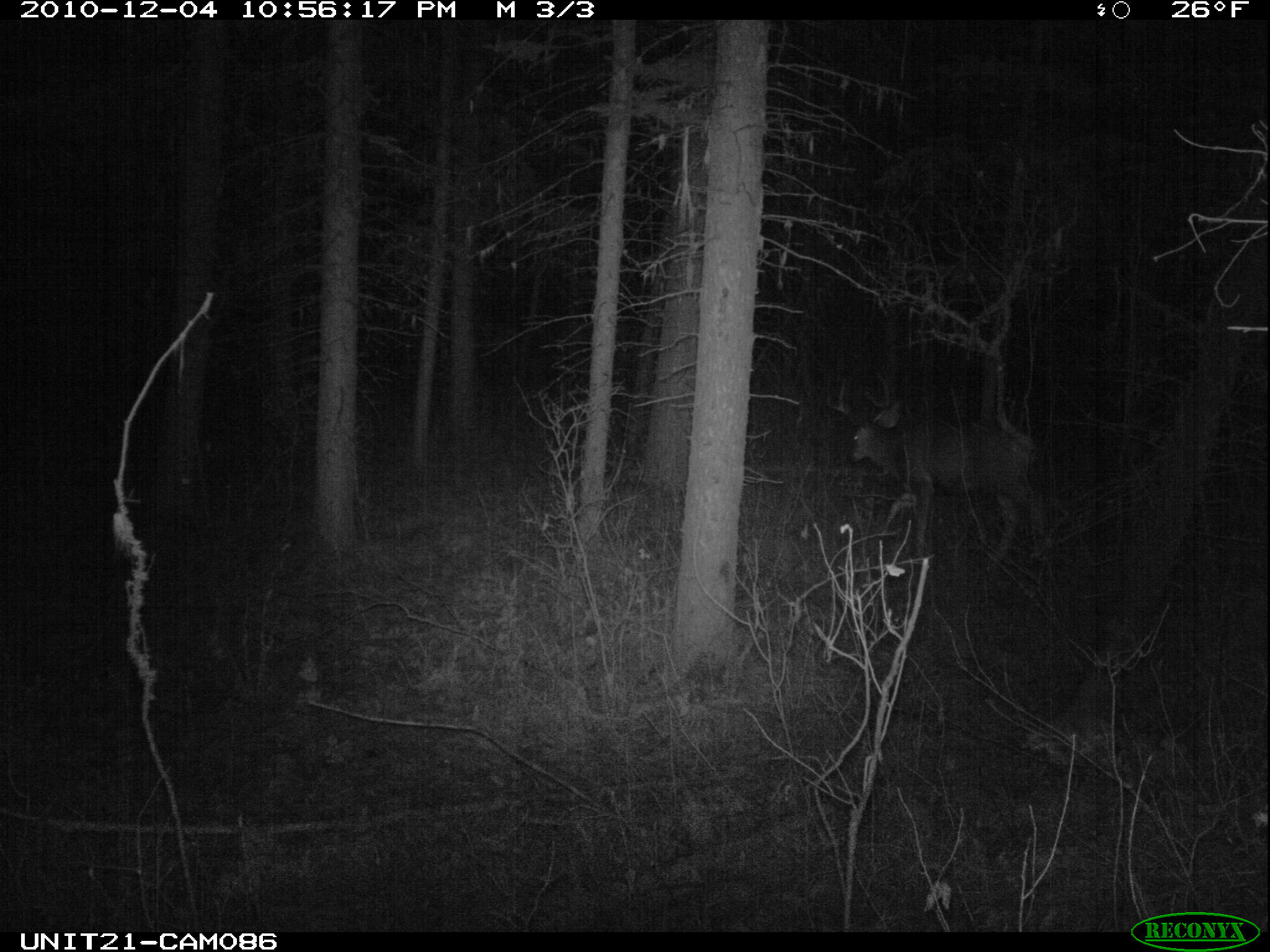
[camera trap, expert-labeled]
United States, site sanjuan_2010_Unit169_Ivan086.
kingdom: Animalia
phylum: Chordata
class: Mammalia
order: Artiodactyla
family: Cervidae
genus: Odocoileus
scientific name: Odocoileus hemionus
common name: mule deer